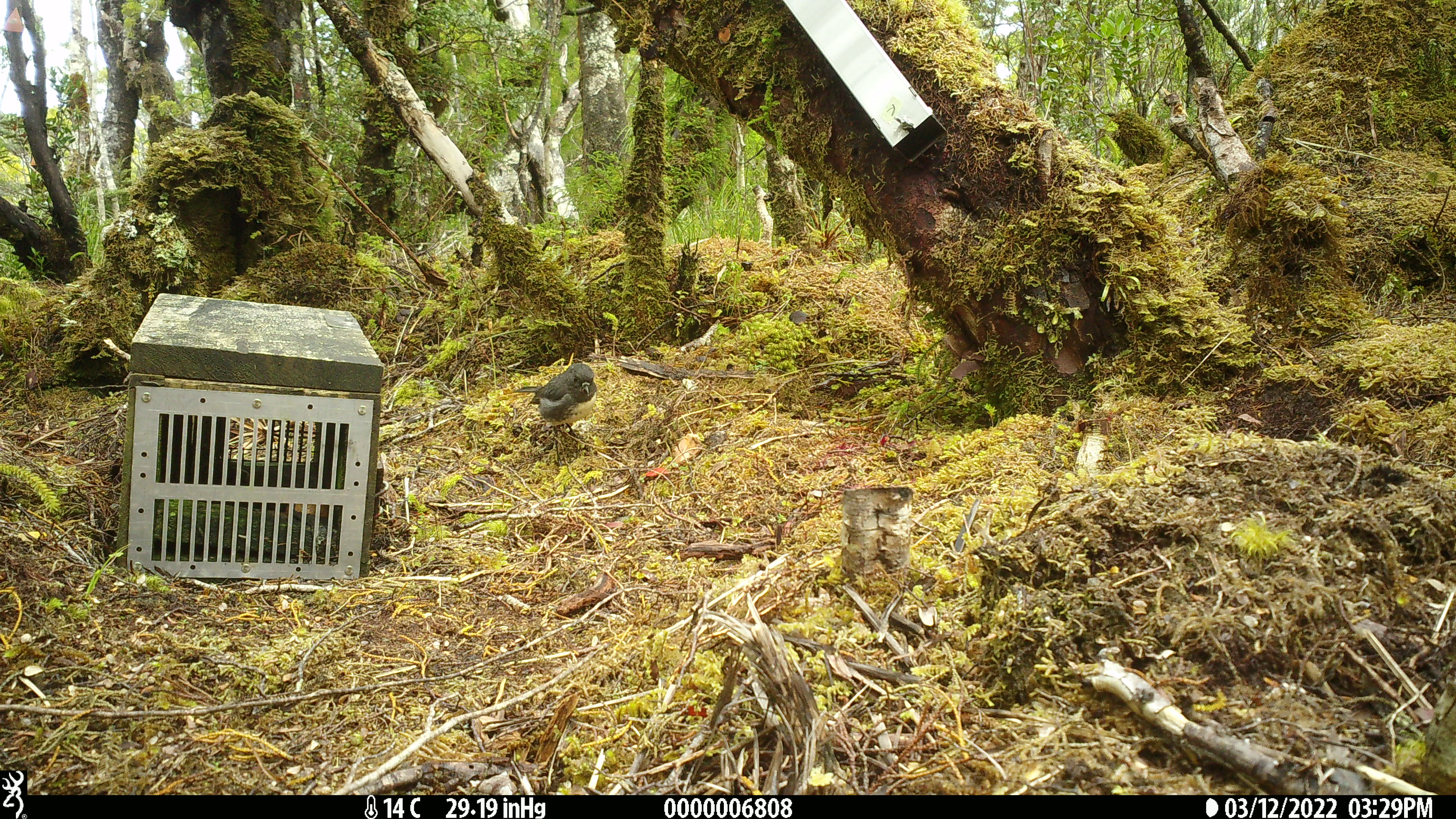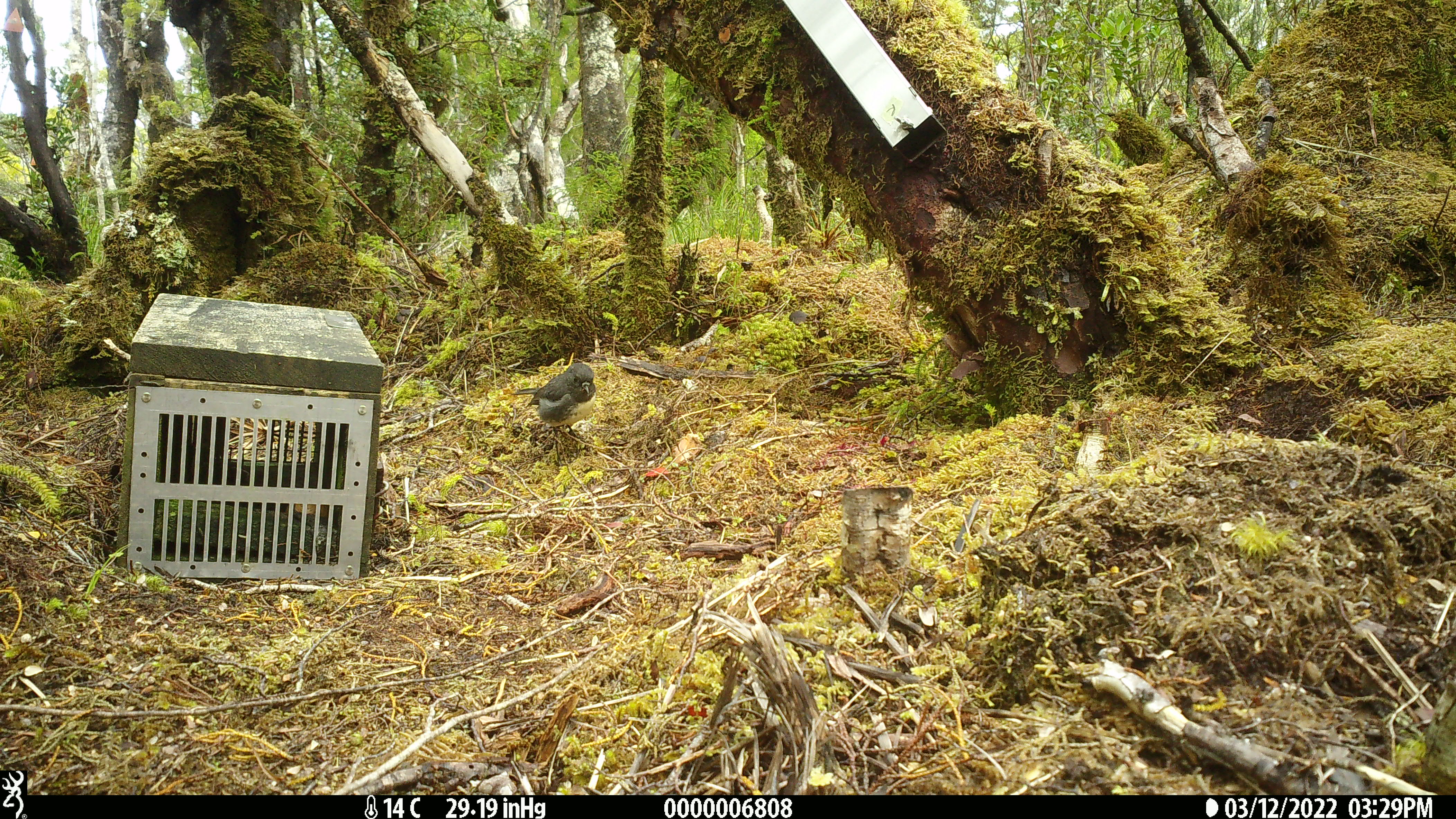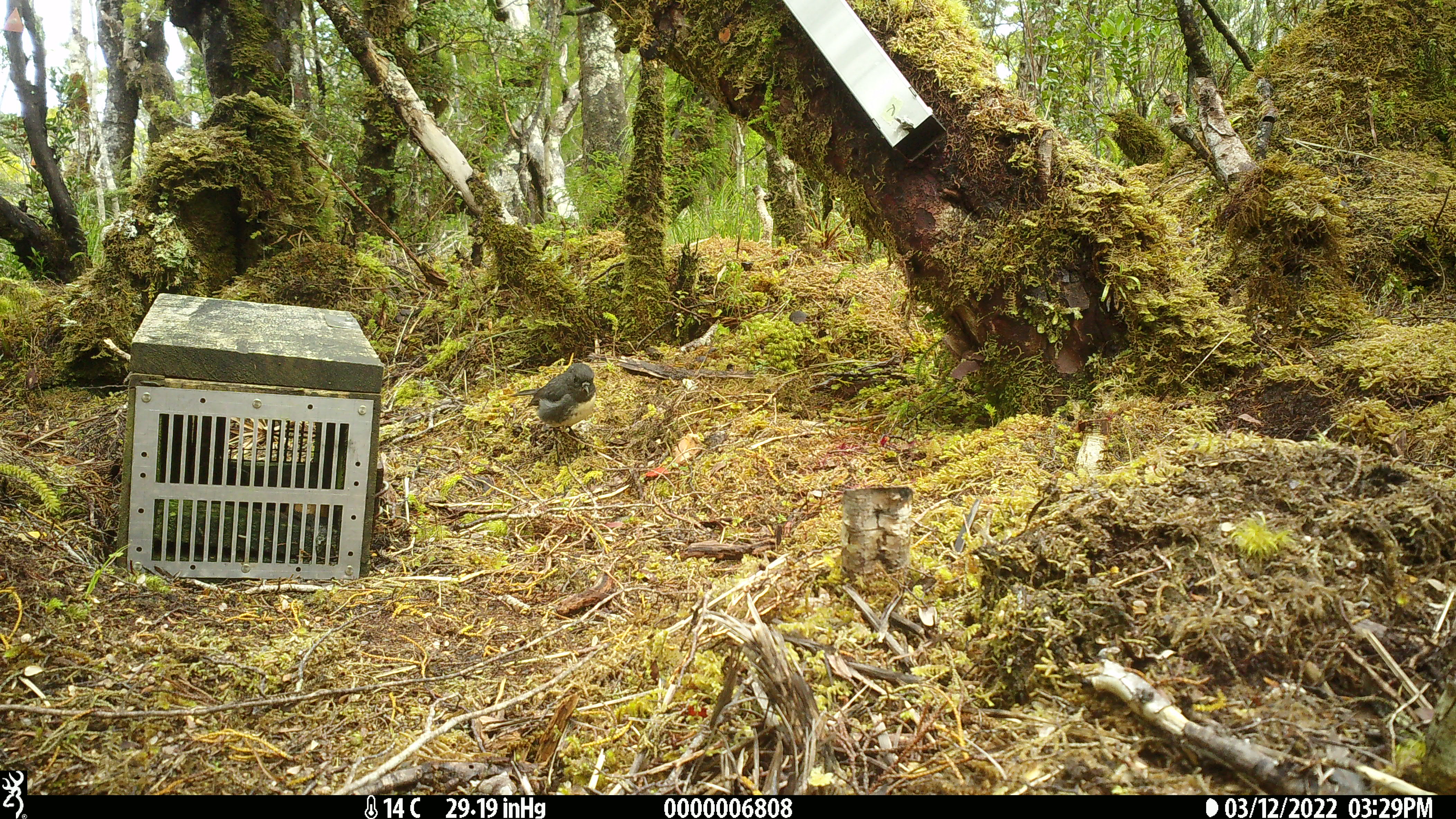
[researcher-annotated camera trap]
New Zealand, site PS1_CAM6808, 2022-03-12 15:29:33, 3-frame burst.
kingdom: Animalia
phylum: Chordata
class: Aves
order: Passeriformes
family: Petroicidae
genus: Petroica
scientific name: Petroica australis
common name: new zealand robin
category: robin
Robin (new zealand robin) (Petroica australis).